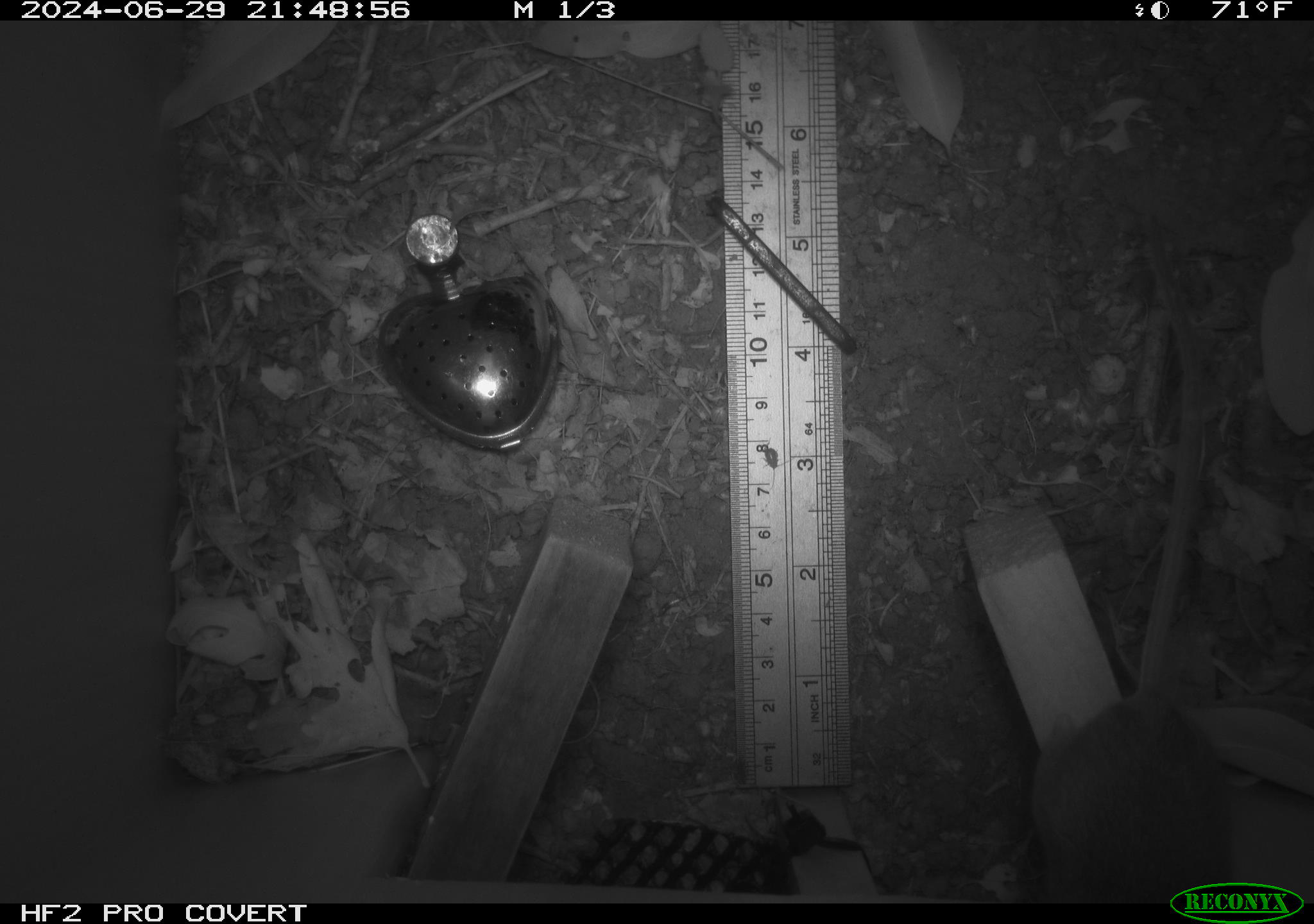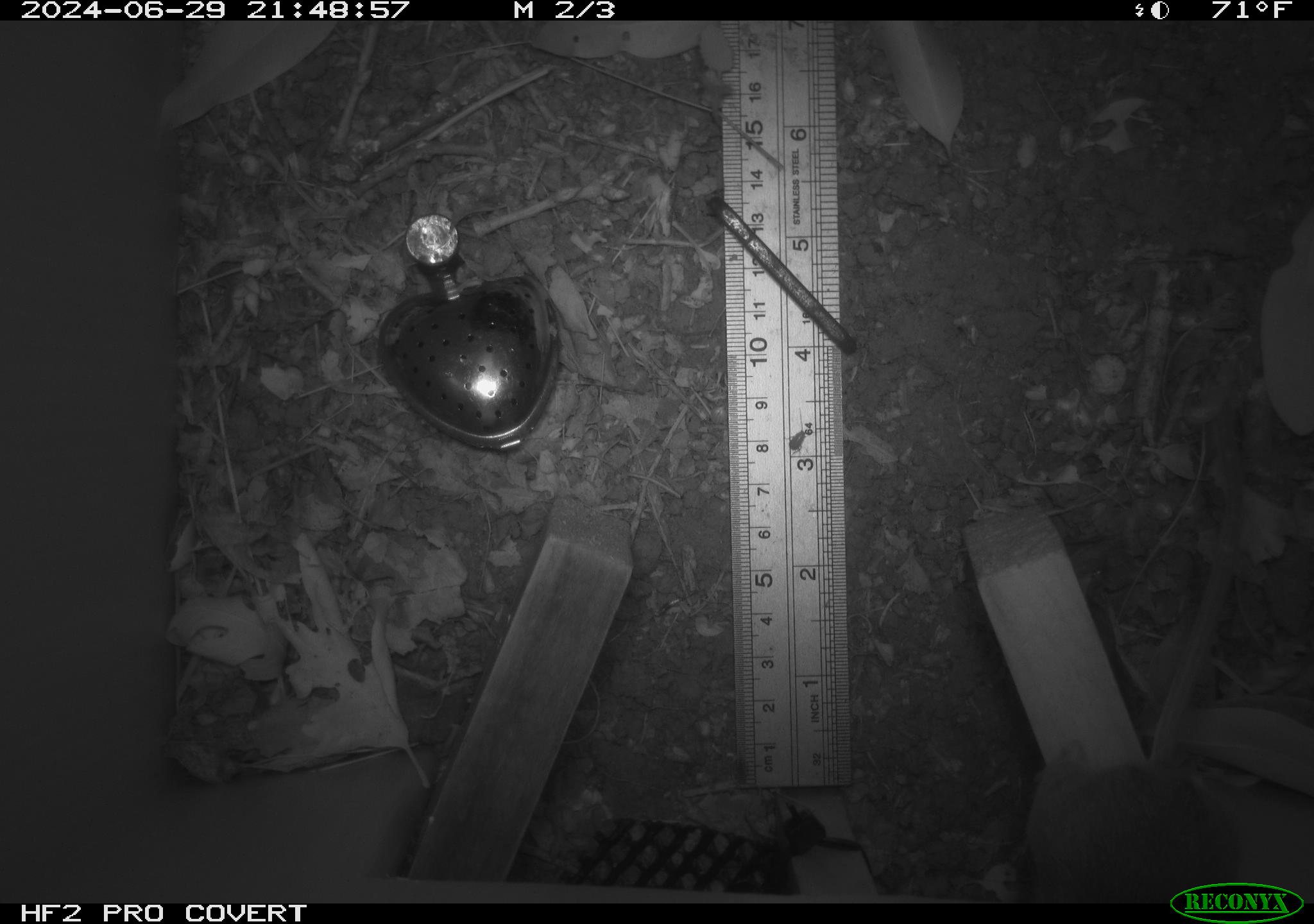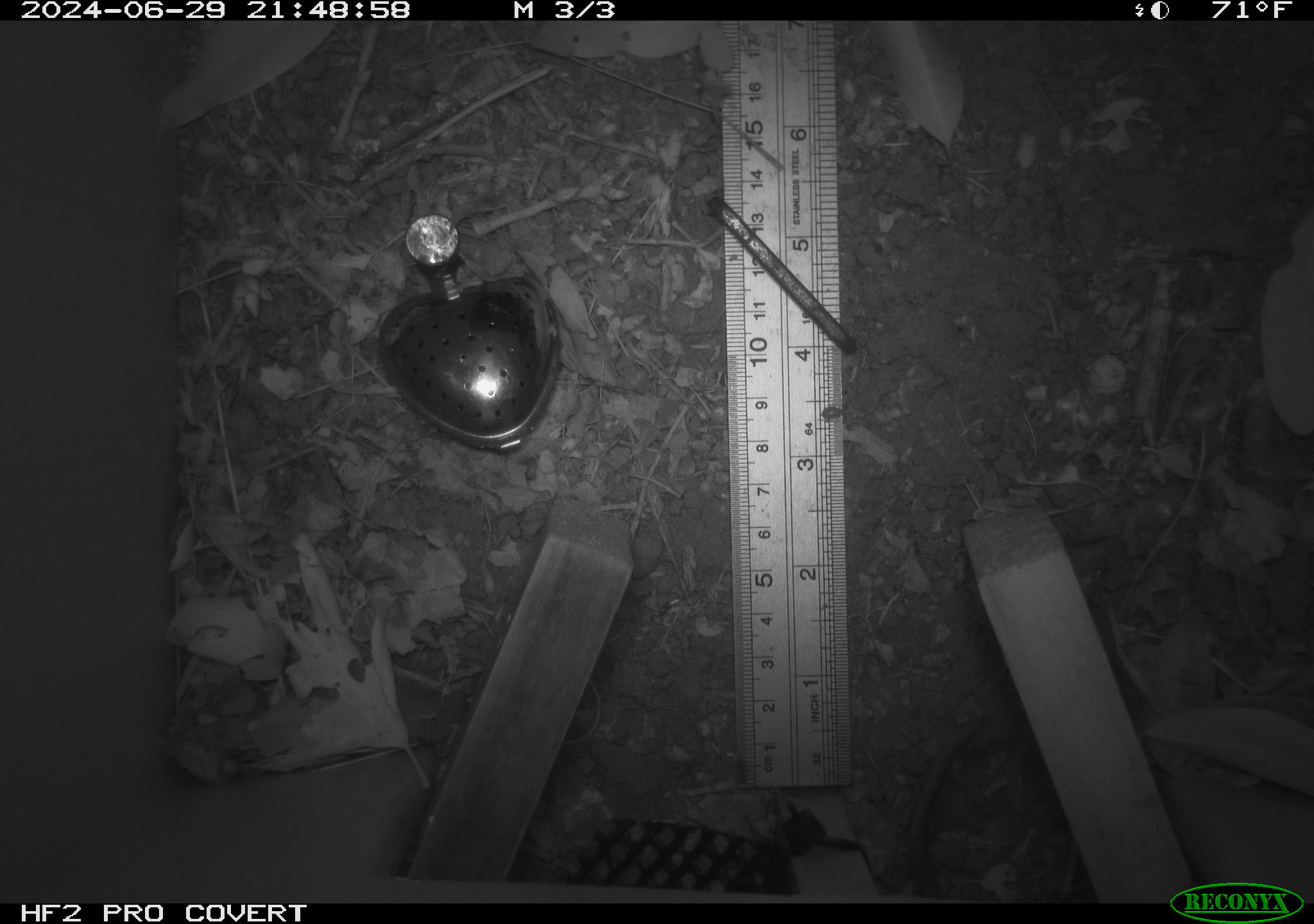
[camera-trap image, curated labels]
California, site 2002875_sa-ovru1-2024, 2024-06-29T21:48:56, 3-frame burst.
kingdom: Animalia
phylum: Chordata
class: Mammalia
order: Rodentia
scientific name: Rodentia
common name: rodent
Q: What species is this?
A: Rodent (Rodentia).